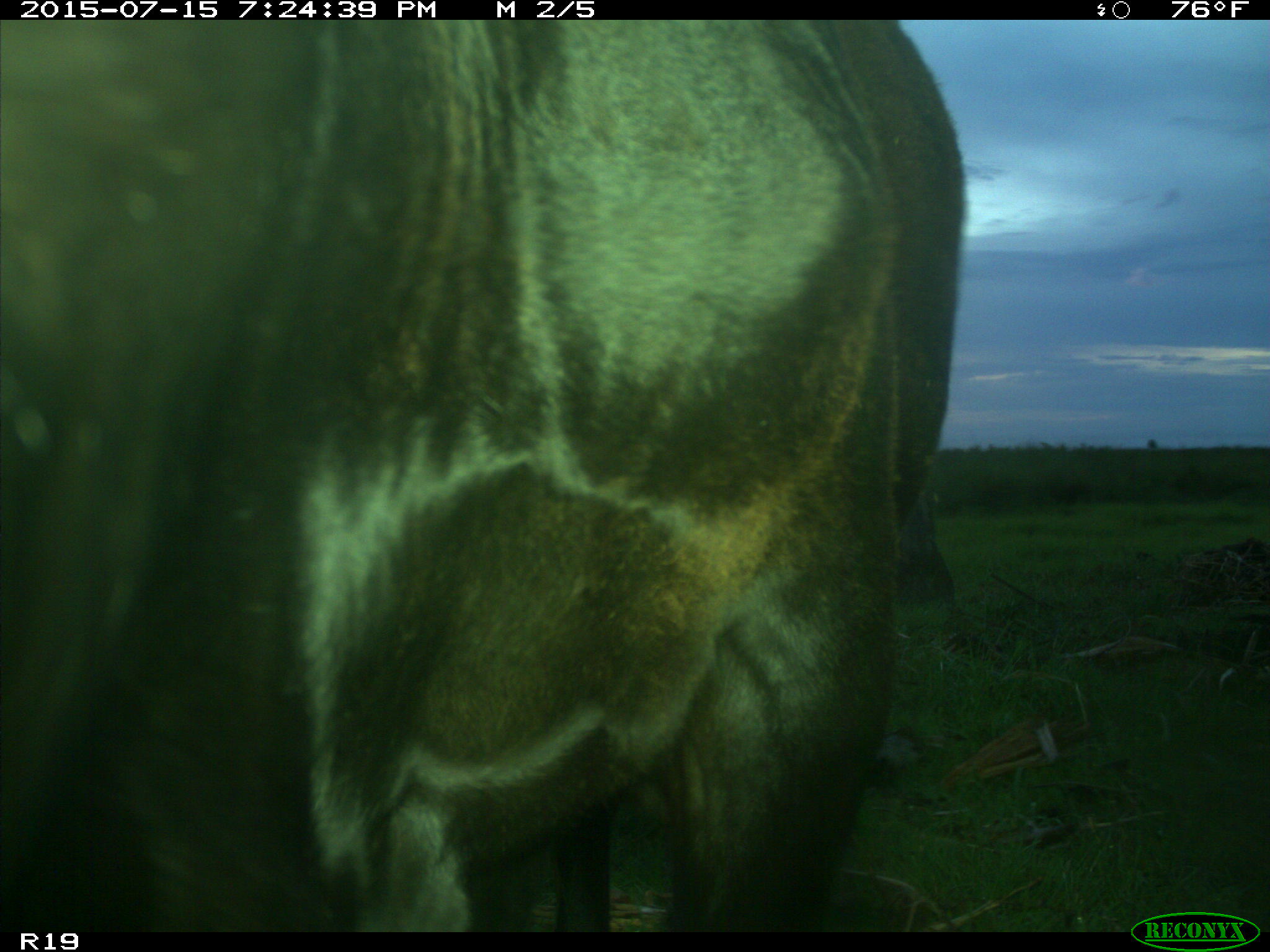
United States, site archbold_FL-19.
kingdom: Animalia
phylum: Chordata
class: Mammalia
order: Artiodactyla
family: Bovidae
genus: Bos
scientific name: Bos taurus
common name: domestic cow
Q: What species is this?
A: Bos taurus (domestic cow).